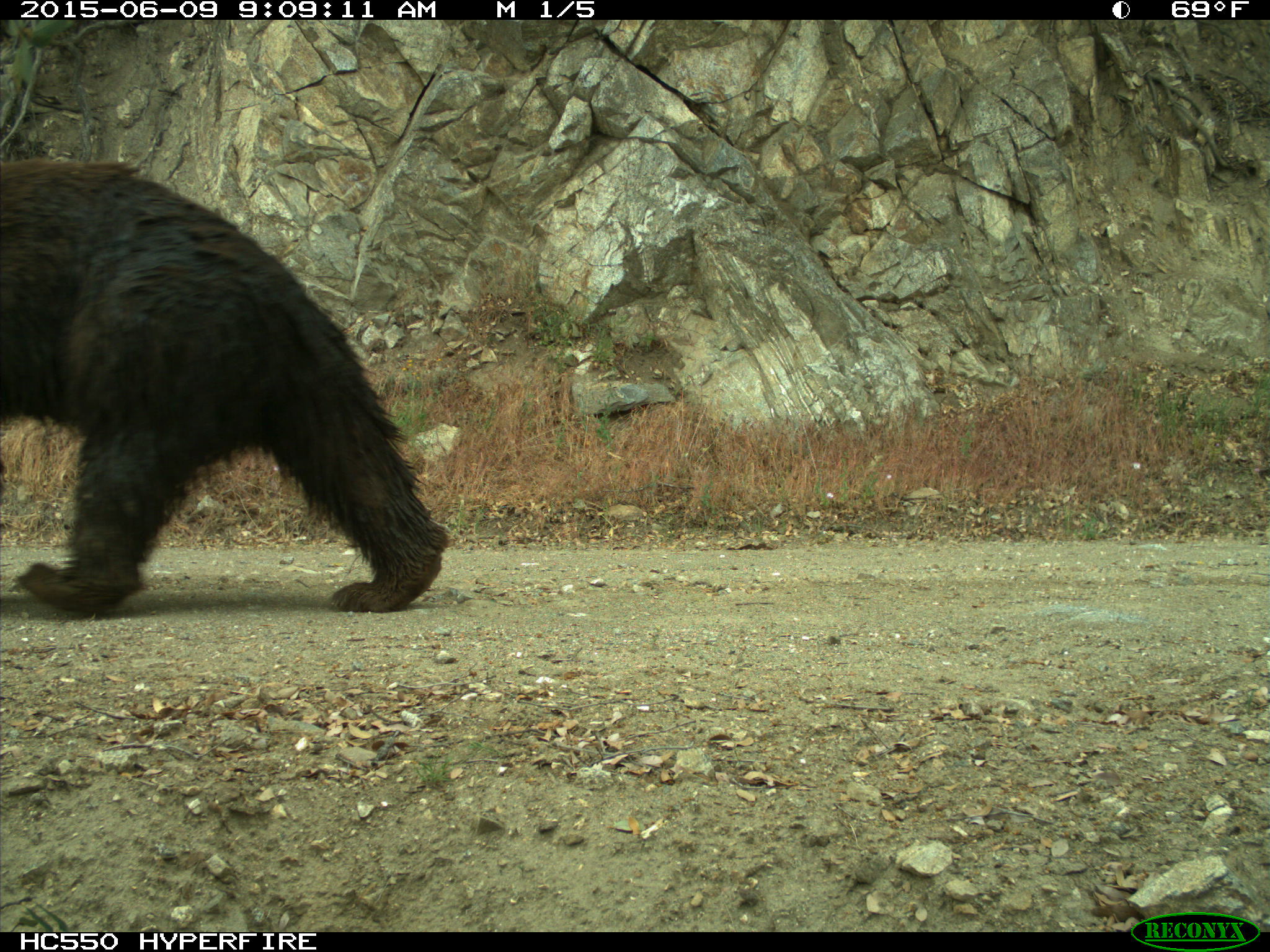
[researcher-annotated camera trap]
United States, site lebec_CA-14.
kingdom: Animalia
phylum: Chordata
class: Mammalia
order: Carnivora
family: Ursidae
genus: Ursus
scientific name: Ursus americanus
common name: american black bear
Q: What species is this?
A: Ursus americanus (american black bear).